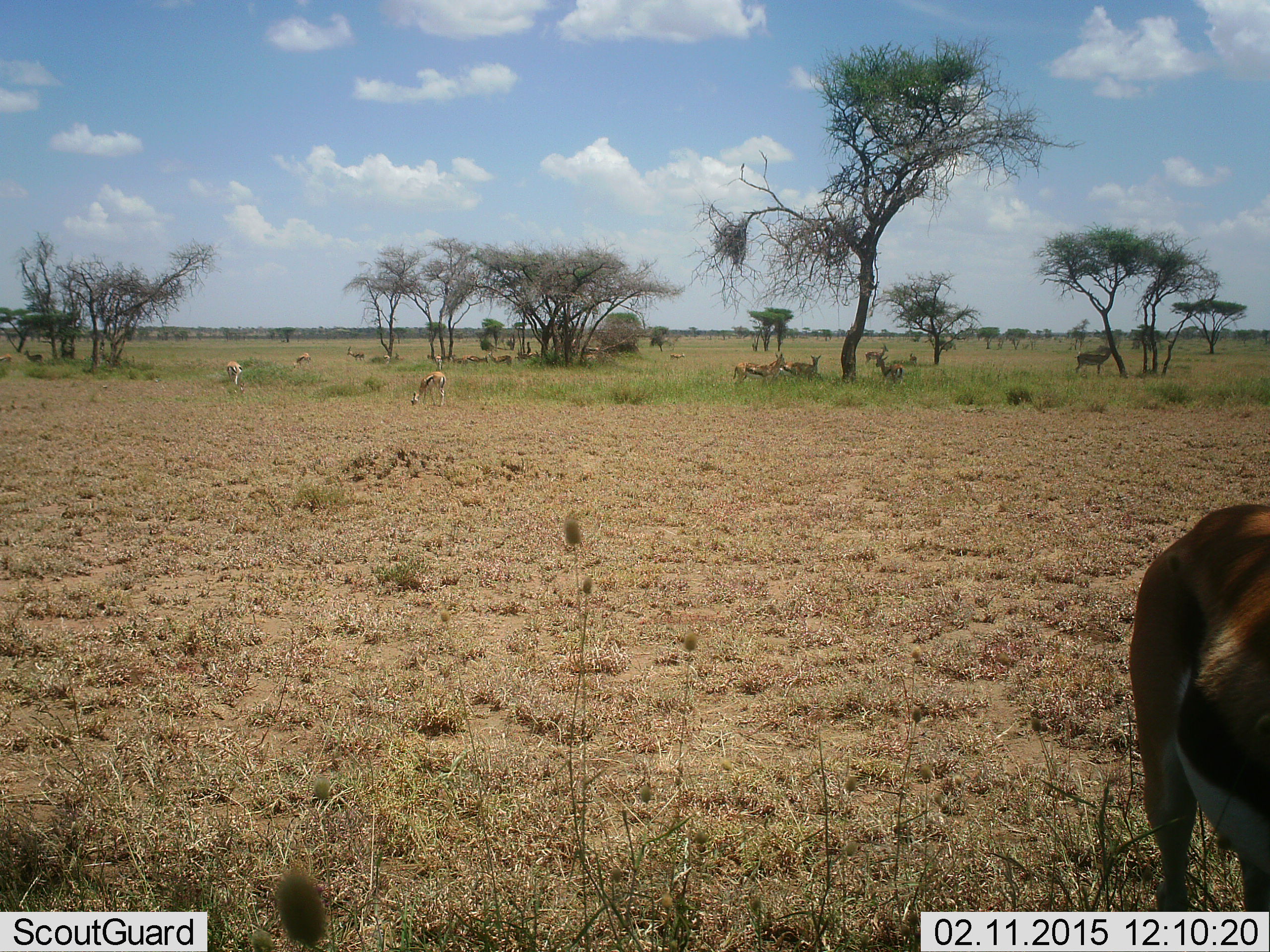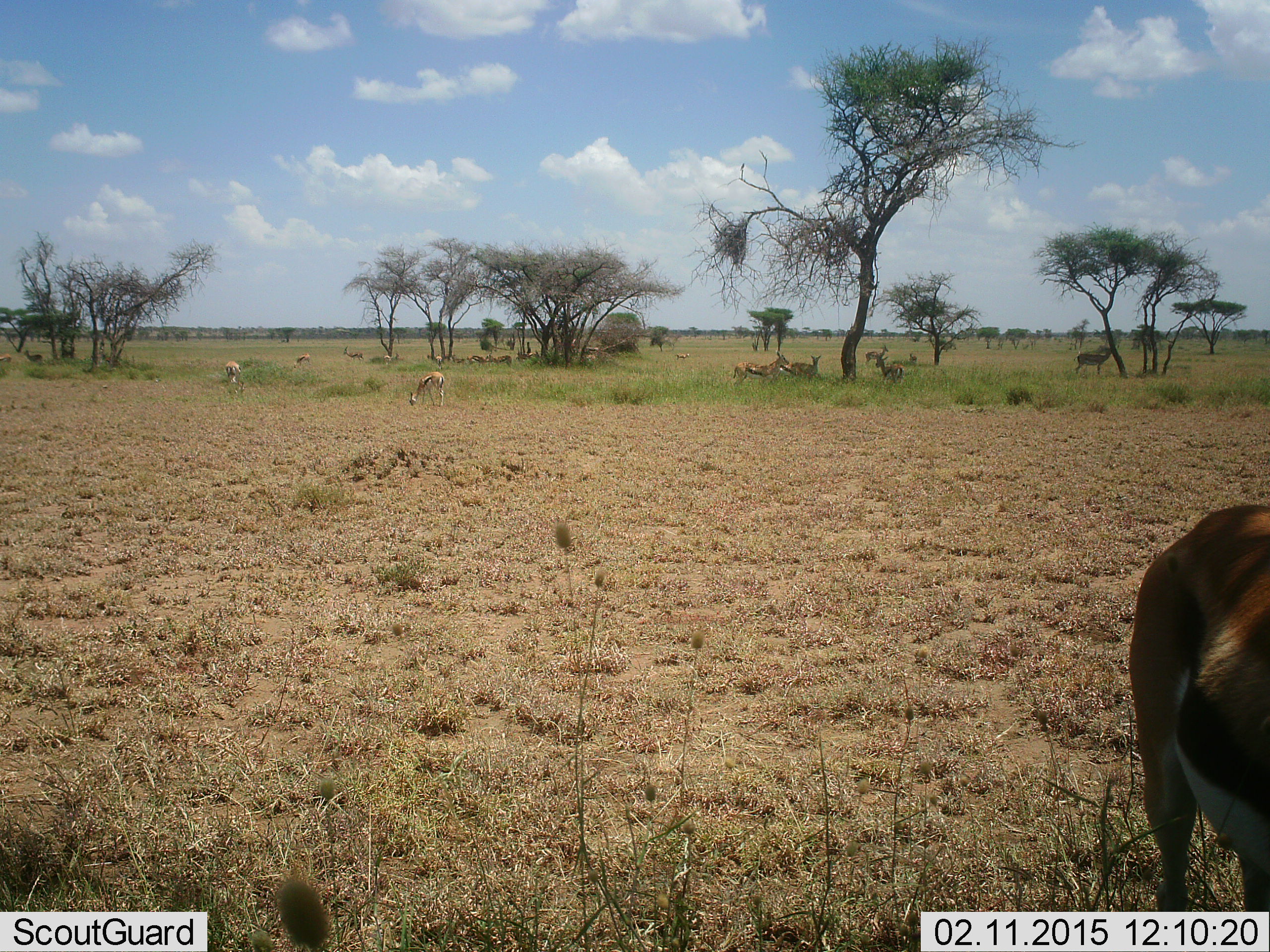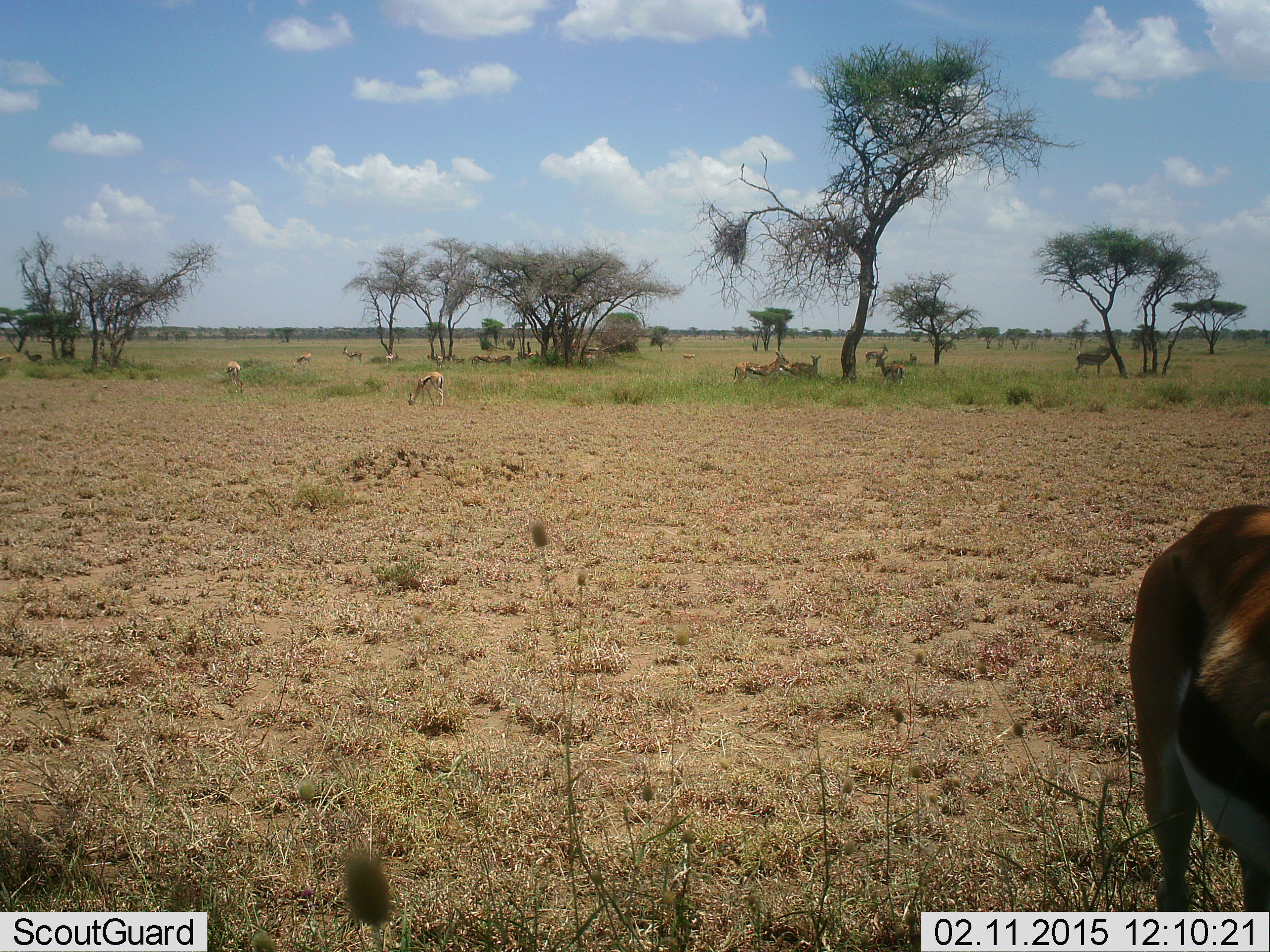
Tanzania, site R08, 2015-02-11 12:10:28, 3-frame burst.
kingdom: Animalia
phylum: Chordata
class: Mammalia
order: Artiodactyla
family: Bovidae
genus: Eudorcas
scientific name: Eudorcas thomsonii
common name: thomson's gazelle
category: gazellethomsons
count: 11-50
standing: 80%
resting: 20%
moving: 20%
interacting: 0%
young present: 0%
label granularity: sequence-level